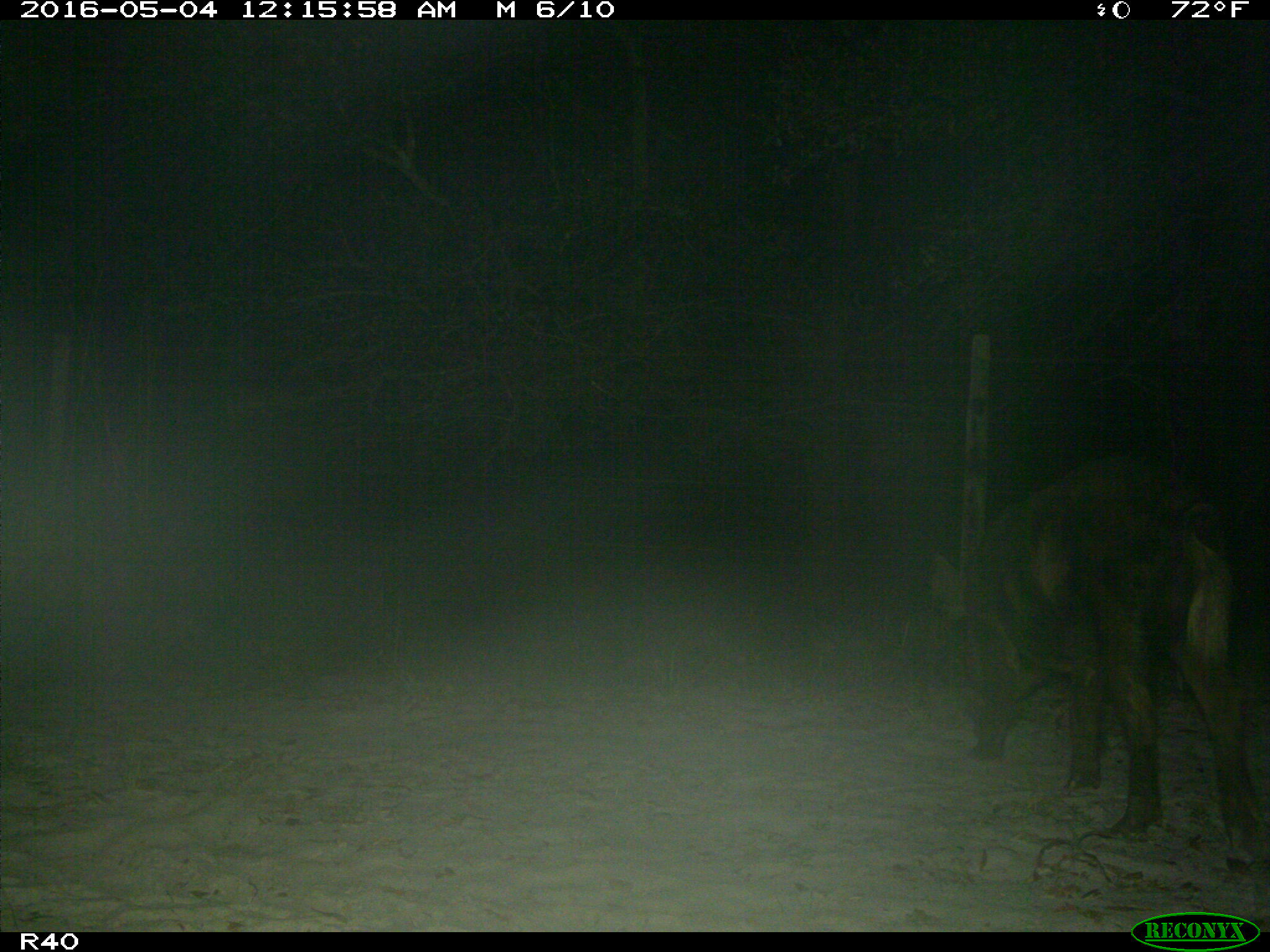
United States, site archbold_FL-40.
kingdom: Animalia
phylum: Chordata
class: Mammalia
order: Artiodactyla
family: Suidae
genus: Sus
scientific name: Sus scrofa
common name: wild boar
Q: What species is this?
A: Sus scrofa (wild boar).